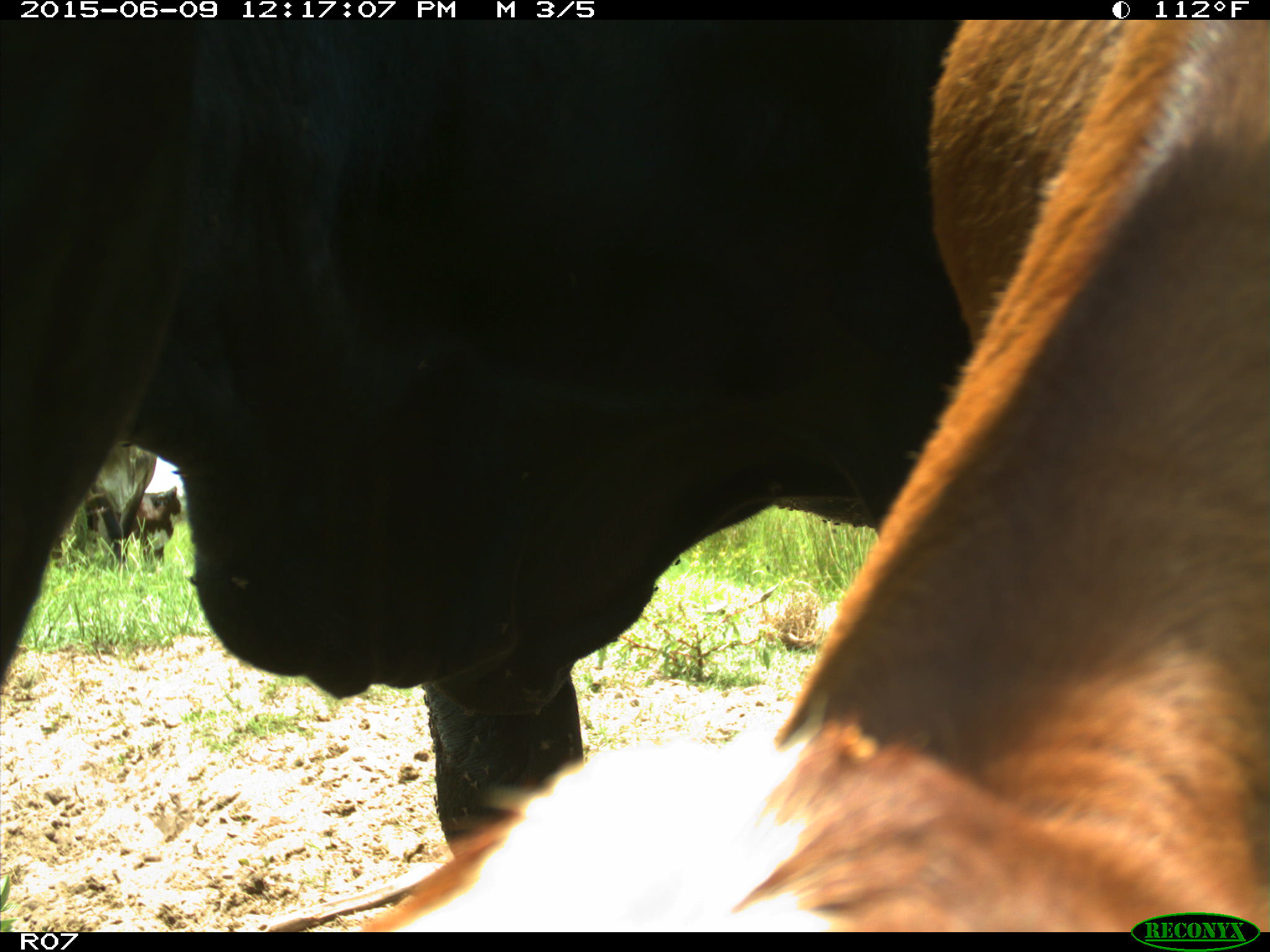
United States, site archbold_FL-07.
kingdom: Animalia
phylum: Chordata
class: Mammalia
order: Artiodactyla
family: Bovidae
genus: Bos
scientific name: Bos taurus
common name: domestic cow